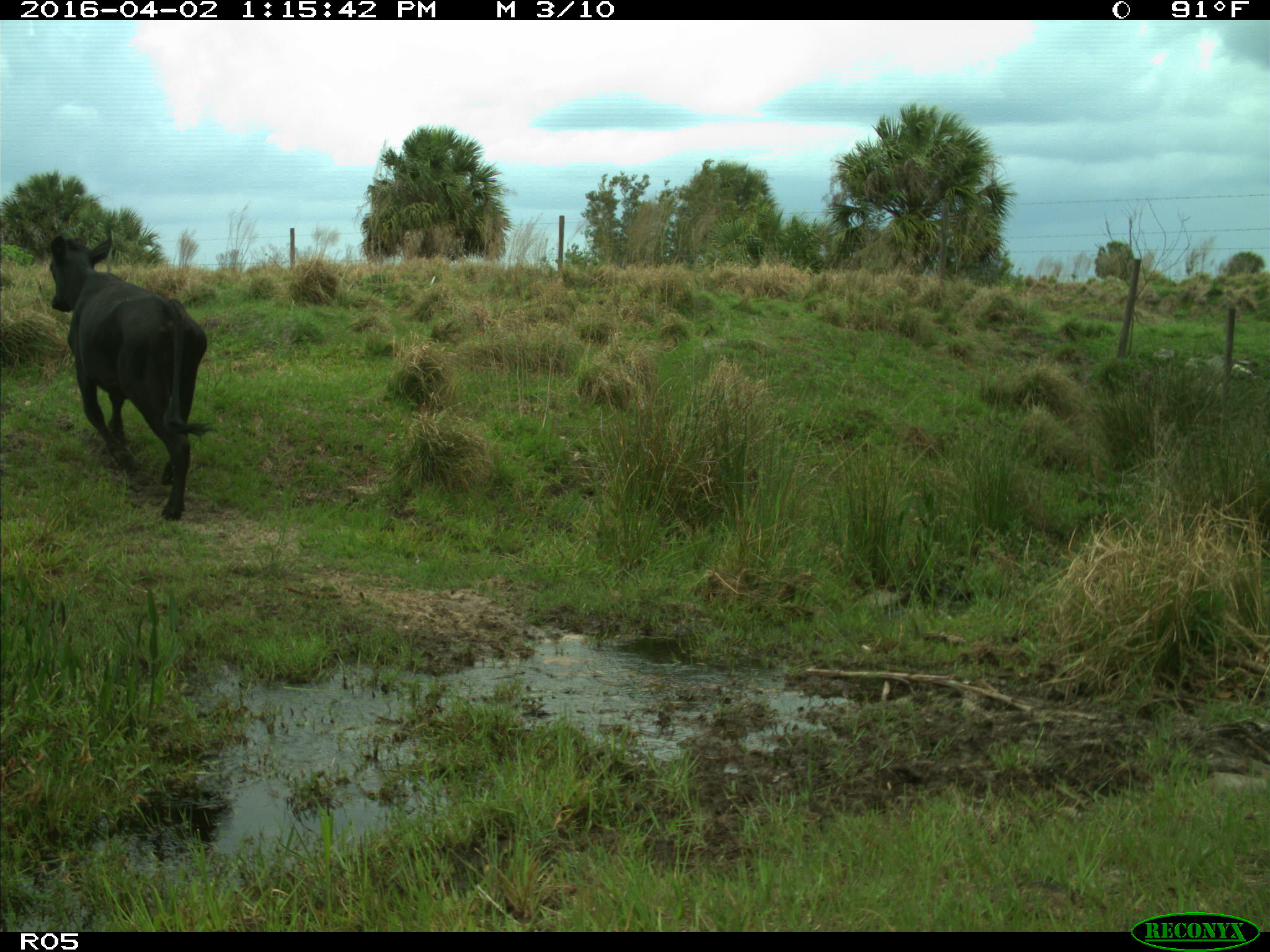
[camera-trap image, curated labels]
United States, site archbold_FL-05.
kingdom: Animalia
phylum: Chordata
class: Mammalia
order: Artiodactyla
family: Bovidae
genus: Bos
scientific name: Bos taurus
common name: domestic cow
Bos taurus (domestic cow).